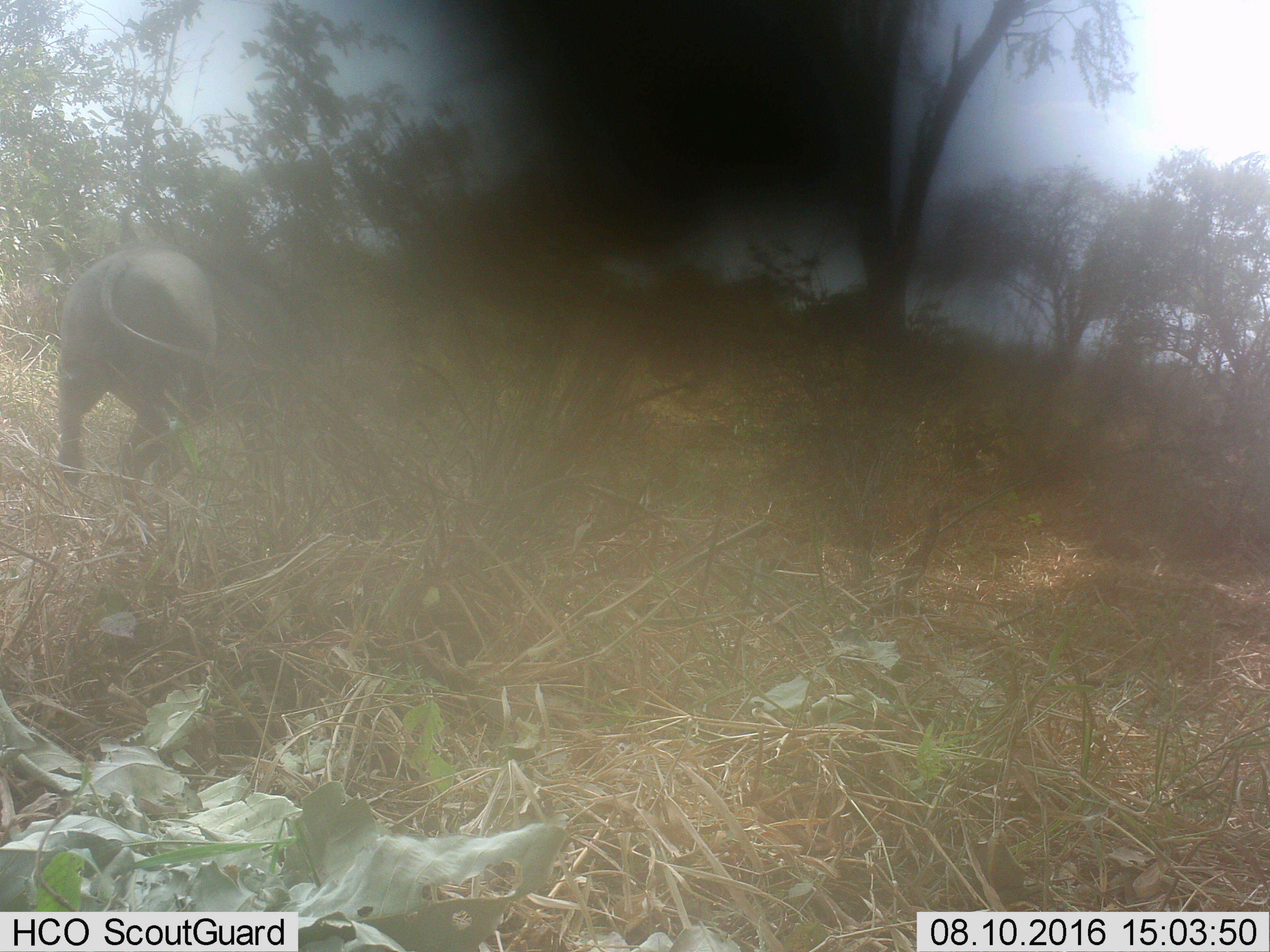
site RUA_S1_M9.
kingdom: Animalia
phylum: Chordata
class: Mammalia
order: Artiodactyla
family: Suidae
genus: Phacochoerus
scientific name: Phacochoerus africanus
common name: warthog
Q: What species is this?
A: Warthog (Phacochoerus africanus).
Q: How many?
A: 1.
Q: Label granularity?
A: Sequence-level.